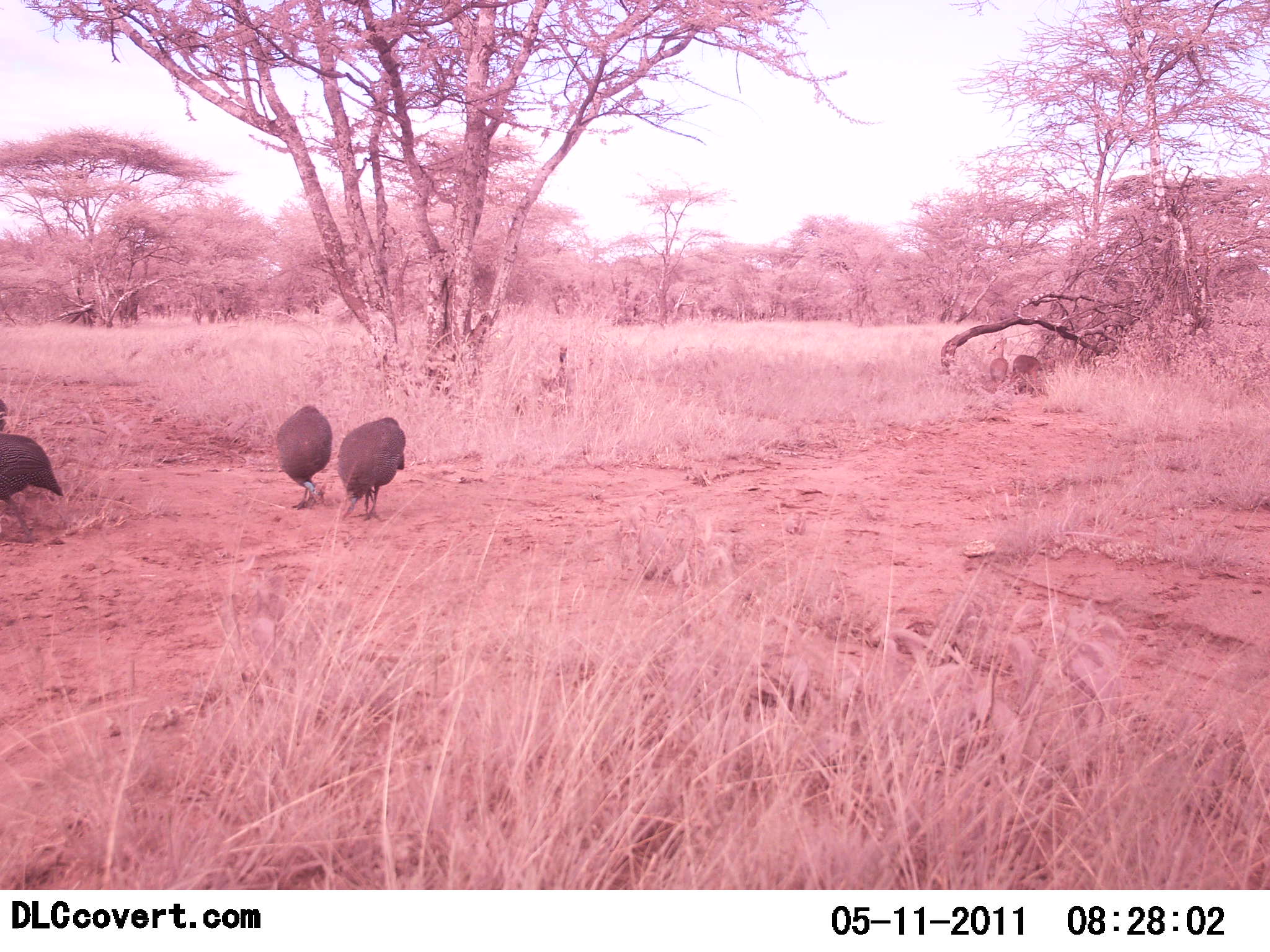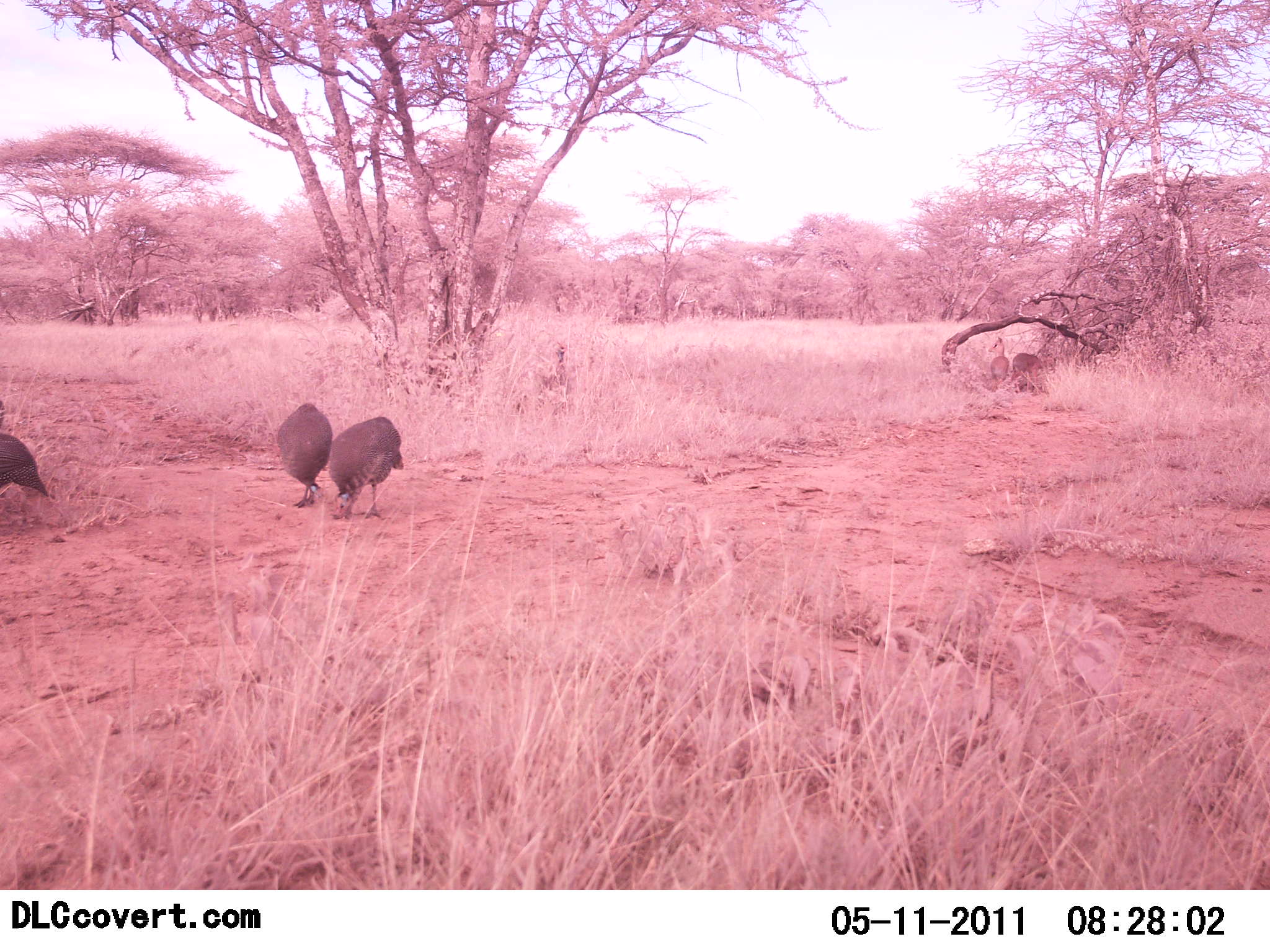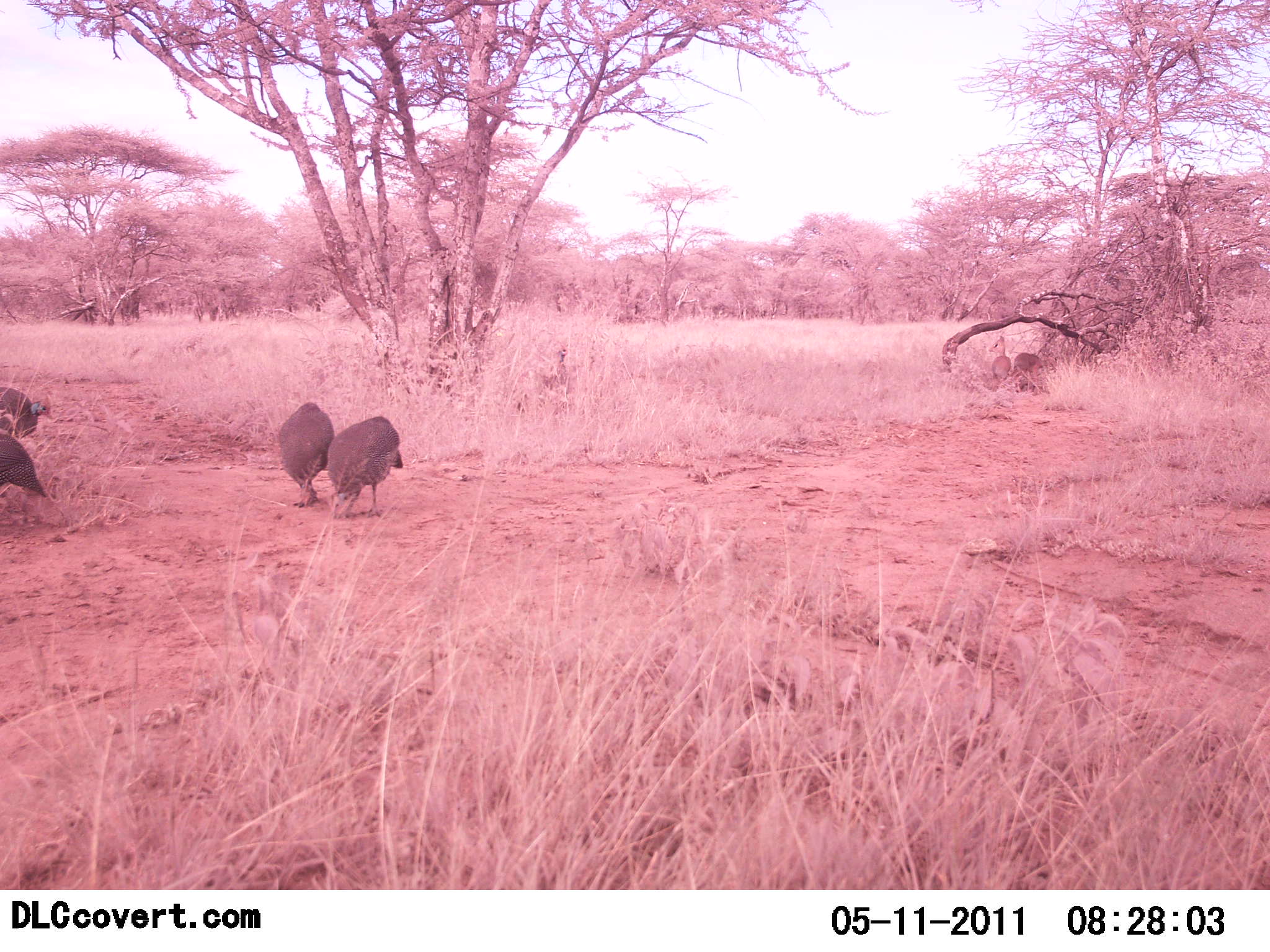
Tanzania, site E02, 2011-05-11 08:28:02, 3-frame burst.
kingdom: Animalia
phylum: Chordata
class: Aves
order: Galliformes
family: Numididae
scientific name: Numididae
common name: guinea fowl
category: guineafowl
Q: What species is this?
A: Guineafowl (guinea fowl) (Numididae).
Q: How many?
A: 4.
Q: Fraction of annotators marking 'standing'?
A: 25%.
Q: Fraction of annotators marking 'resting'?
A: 0%.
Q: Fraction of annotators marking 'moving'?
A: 25%.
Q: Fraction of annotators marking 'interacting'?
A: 0%.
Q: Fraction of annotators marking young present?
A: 0%.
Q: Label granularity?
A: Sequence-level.